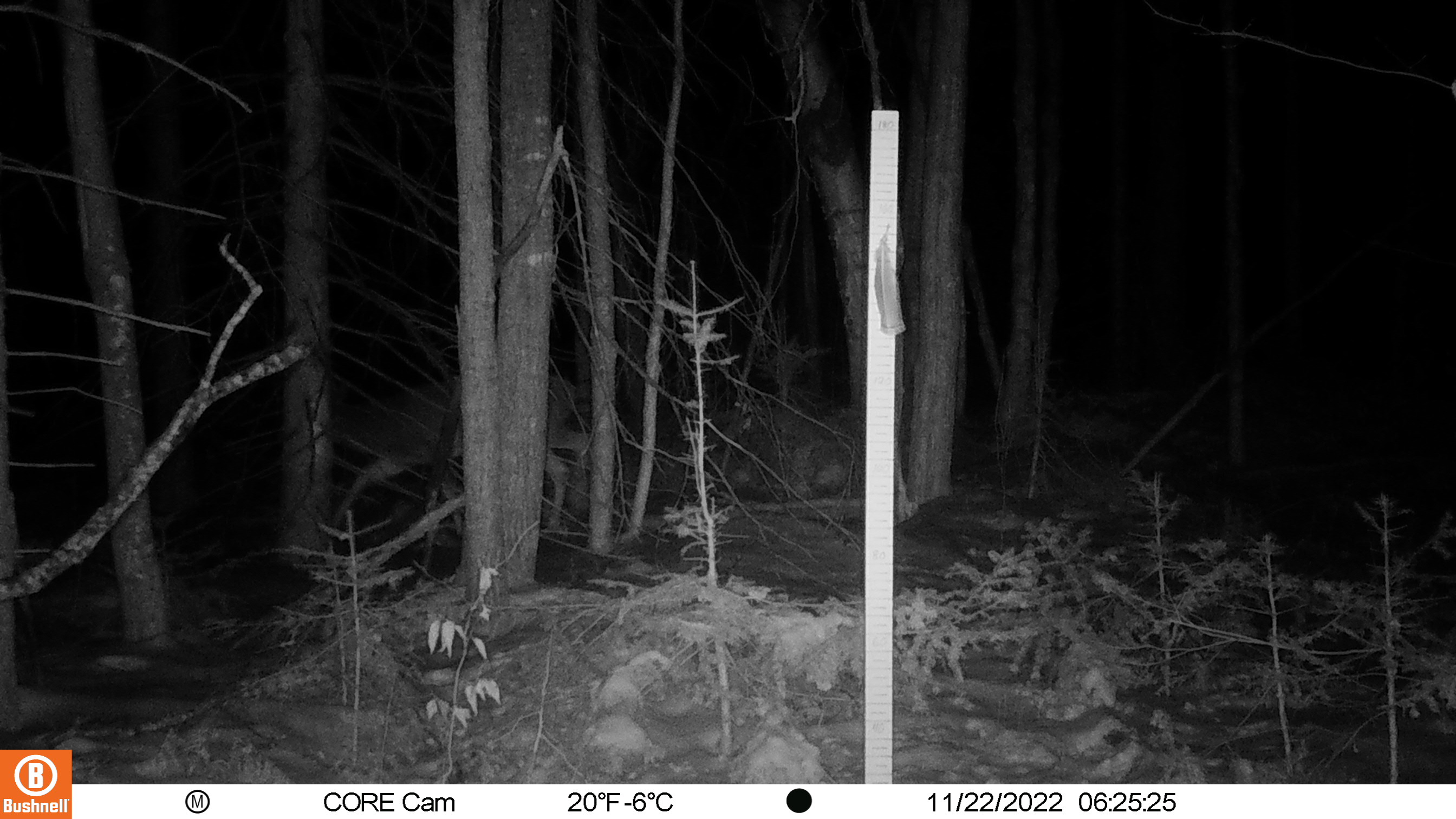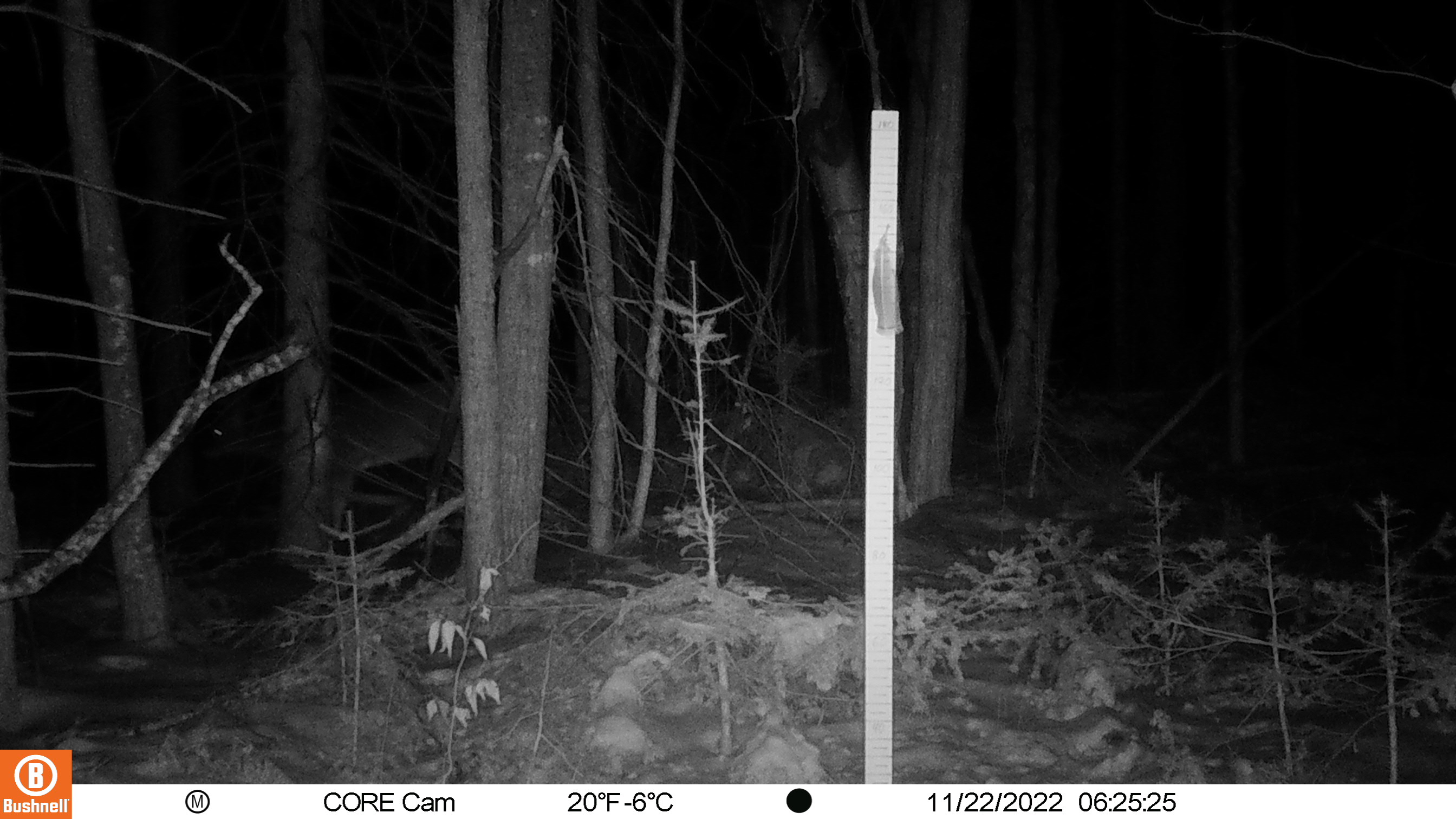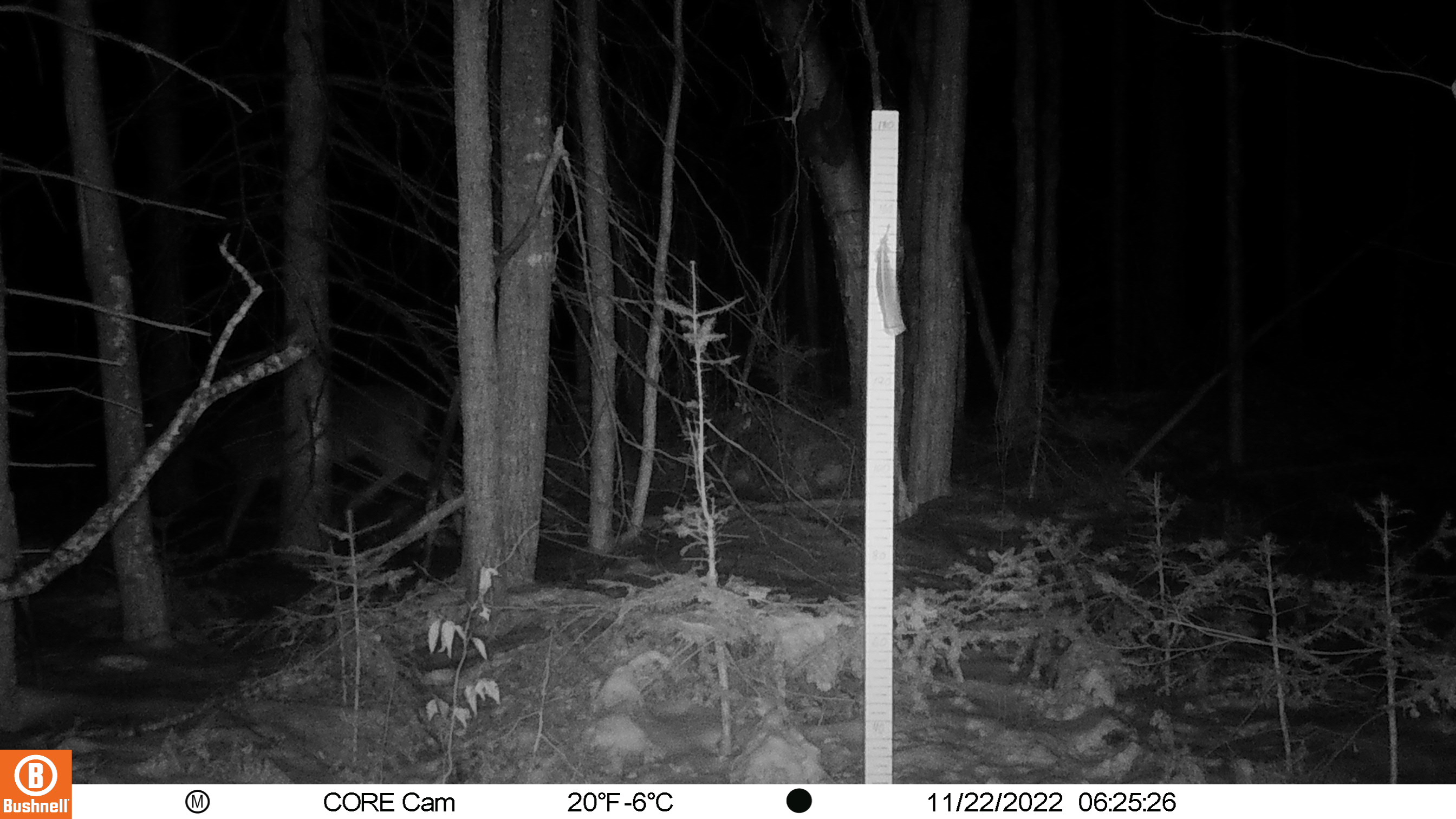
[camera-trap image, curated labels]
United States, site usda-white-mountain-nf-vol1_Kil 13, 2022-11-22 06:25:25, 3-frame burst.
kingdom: Animalia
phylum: Chordata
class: Mammalia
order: Artiodactyla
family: Cervidae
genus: Odocoileus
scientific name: Odocoileus virginianus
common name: white-tailed deer